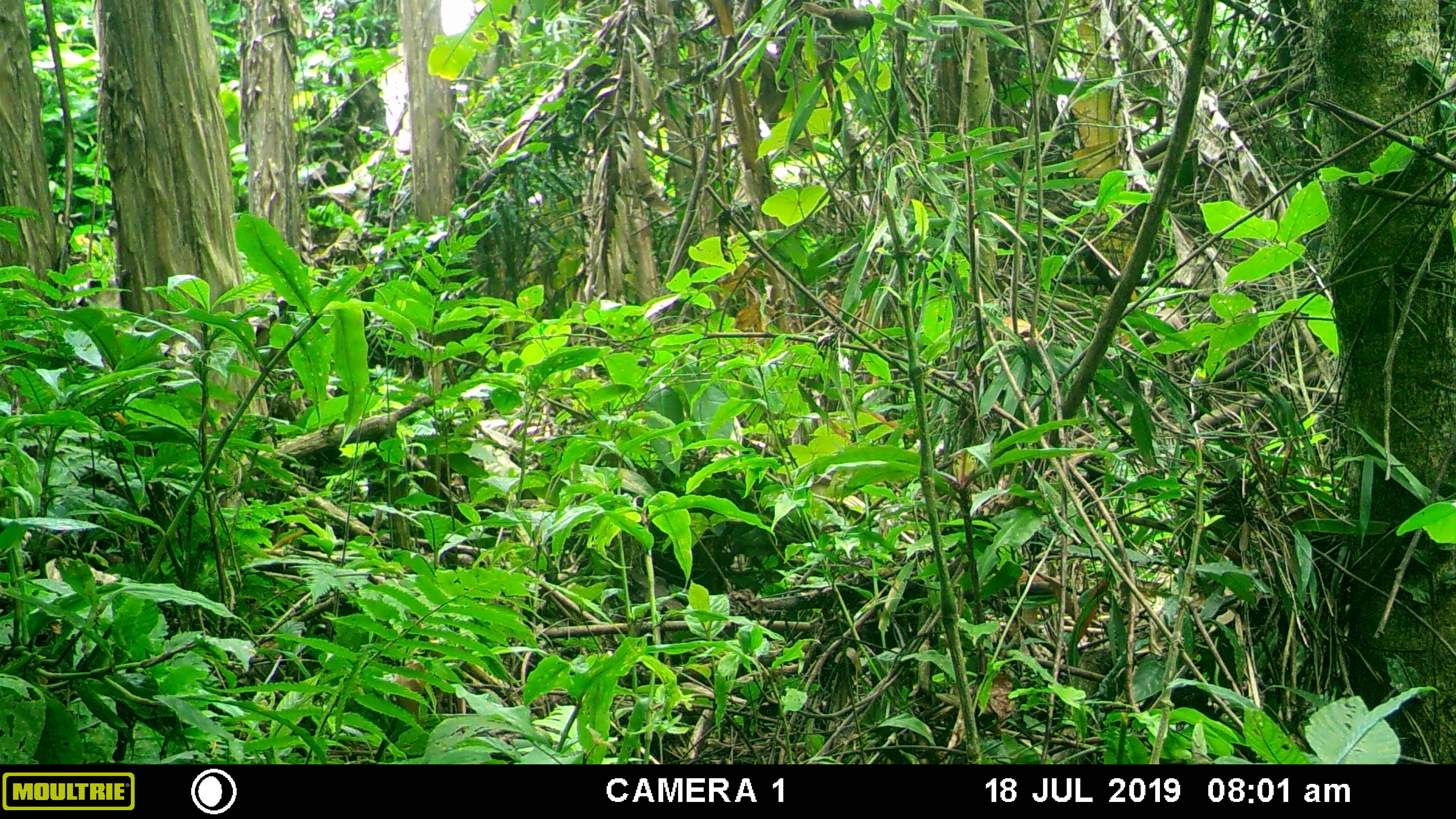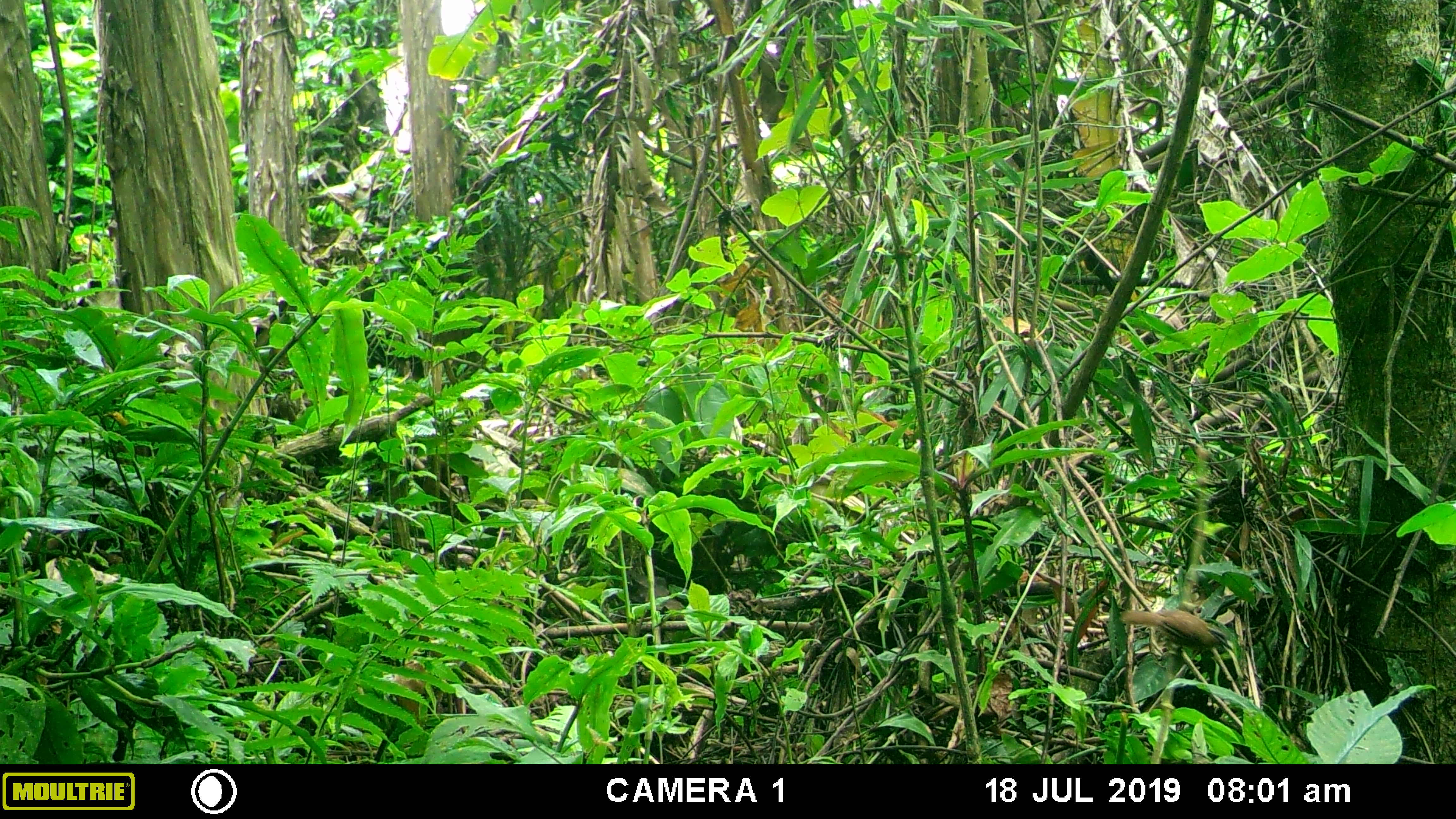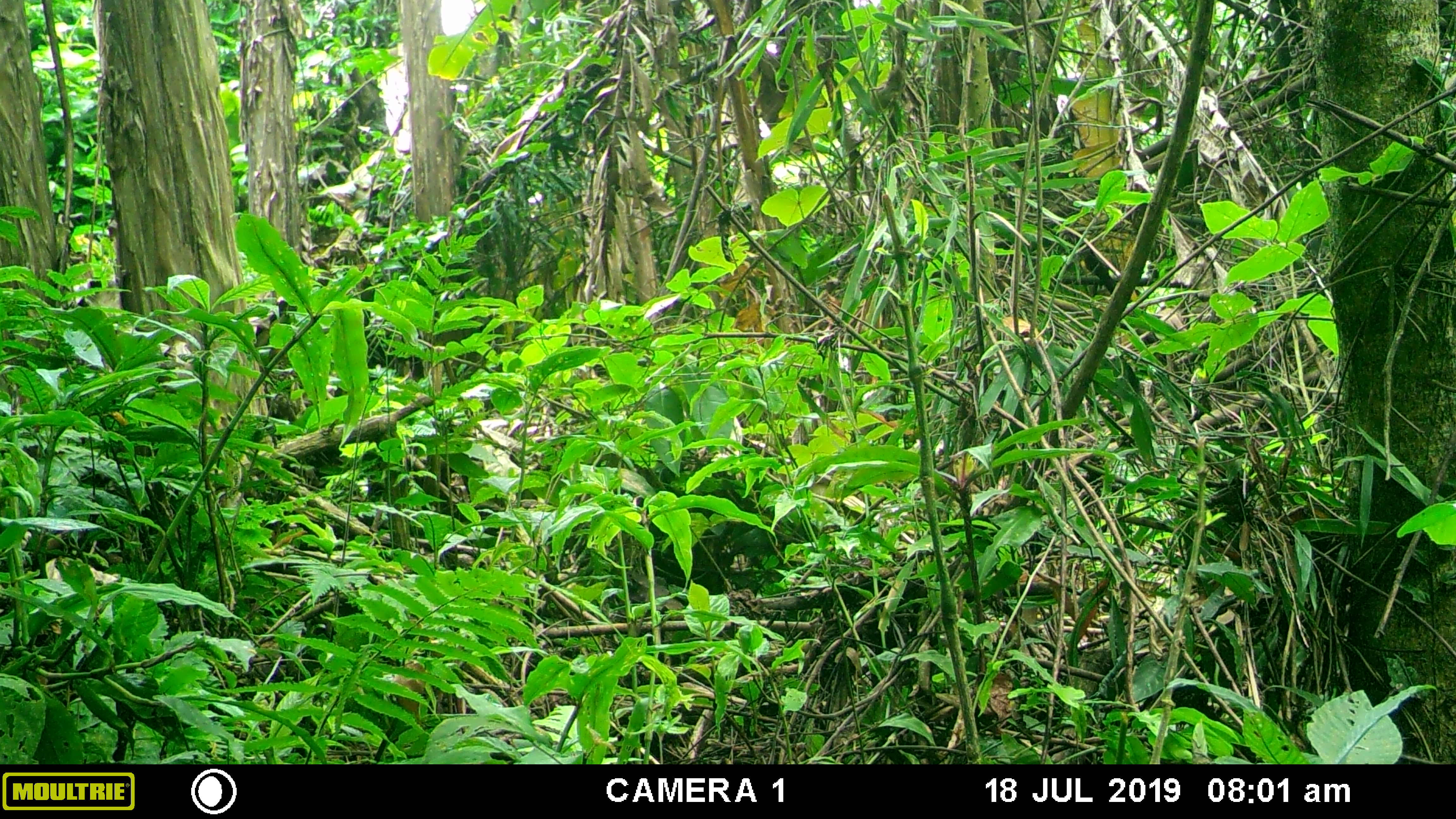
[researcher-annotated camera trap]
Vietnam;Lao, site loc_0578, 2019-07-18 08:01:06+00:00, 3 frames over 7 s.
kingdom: Animalia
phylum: Chordata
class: Aves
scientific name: Aves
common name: bird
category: unidentified bird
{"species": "unidentified bird (bird) (Aves)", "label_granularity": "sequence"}